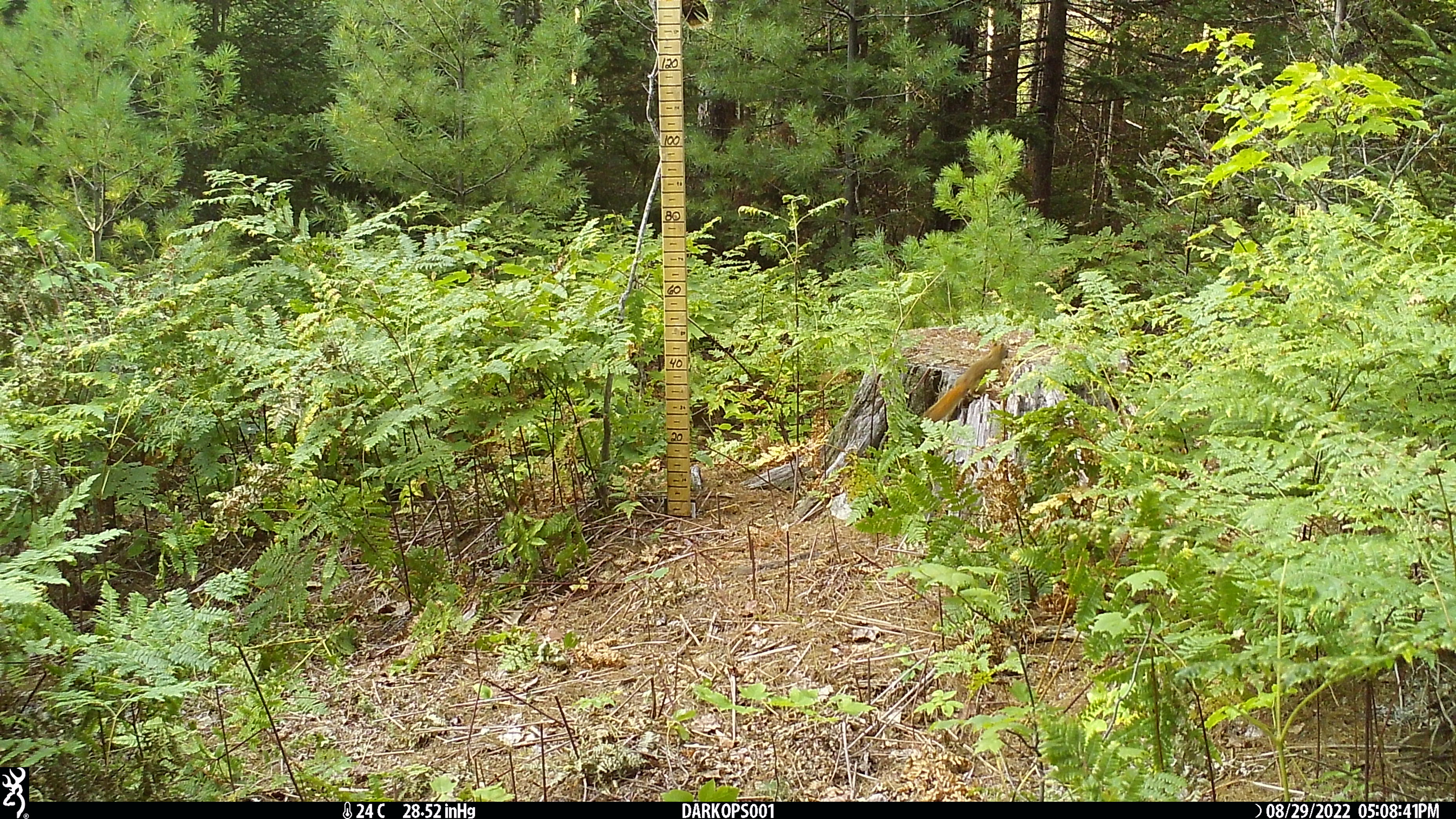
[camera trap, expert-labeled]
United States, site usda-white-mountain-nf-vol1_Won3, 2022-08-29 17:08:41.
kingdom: Animalia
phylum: Chordata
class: Mammalia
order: Rodentia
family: Sciuridae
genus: Tamiasciurus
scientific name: Tamiasciurus hudsonicus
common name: red squirrel